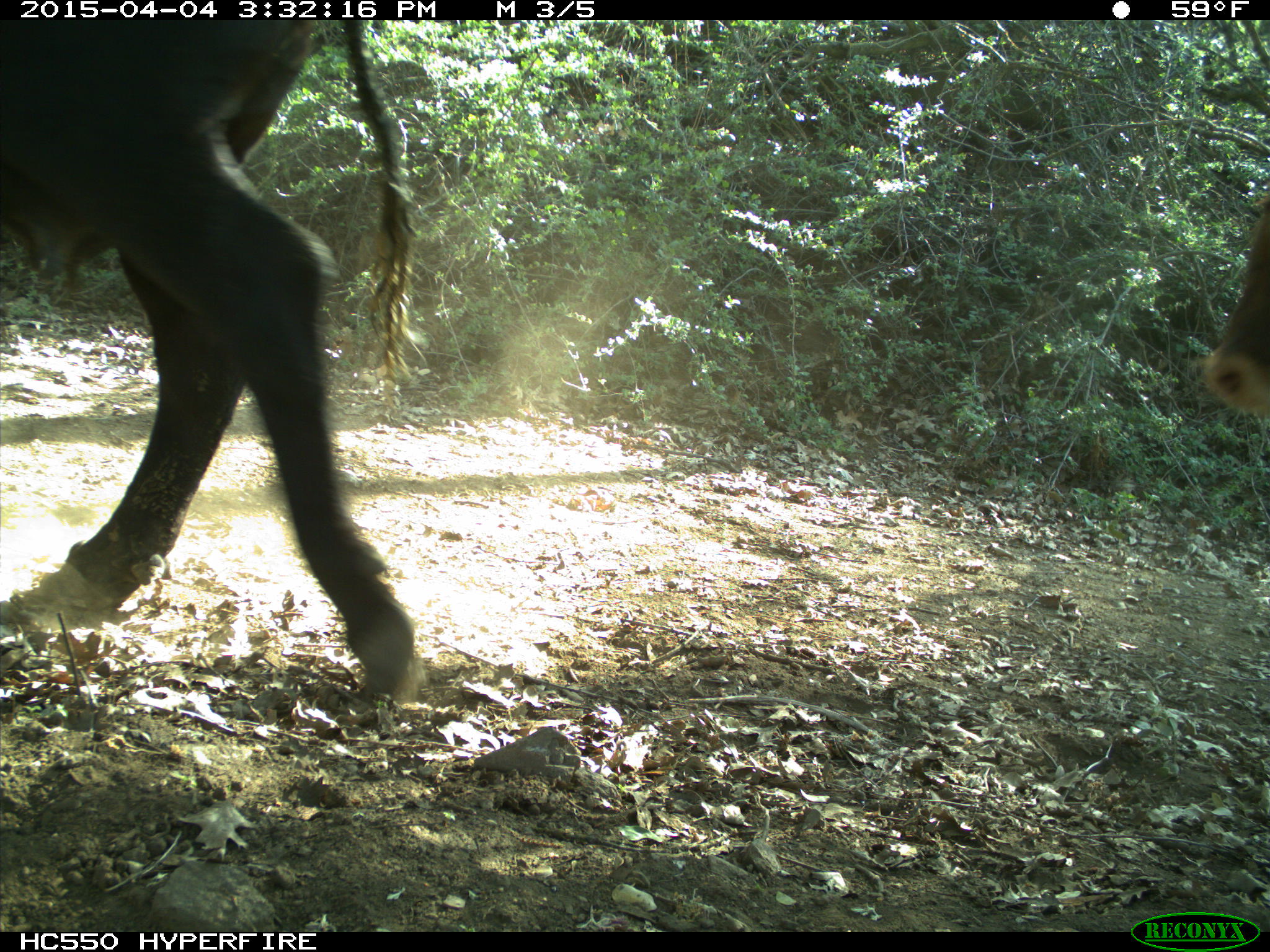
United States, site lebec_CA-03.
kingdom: Animalia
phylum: Chordata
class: Mammalia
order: Artiodactyla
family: Bovidae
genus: Bos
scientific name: Bos taurus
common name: domestic cow